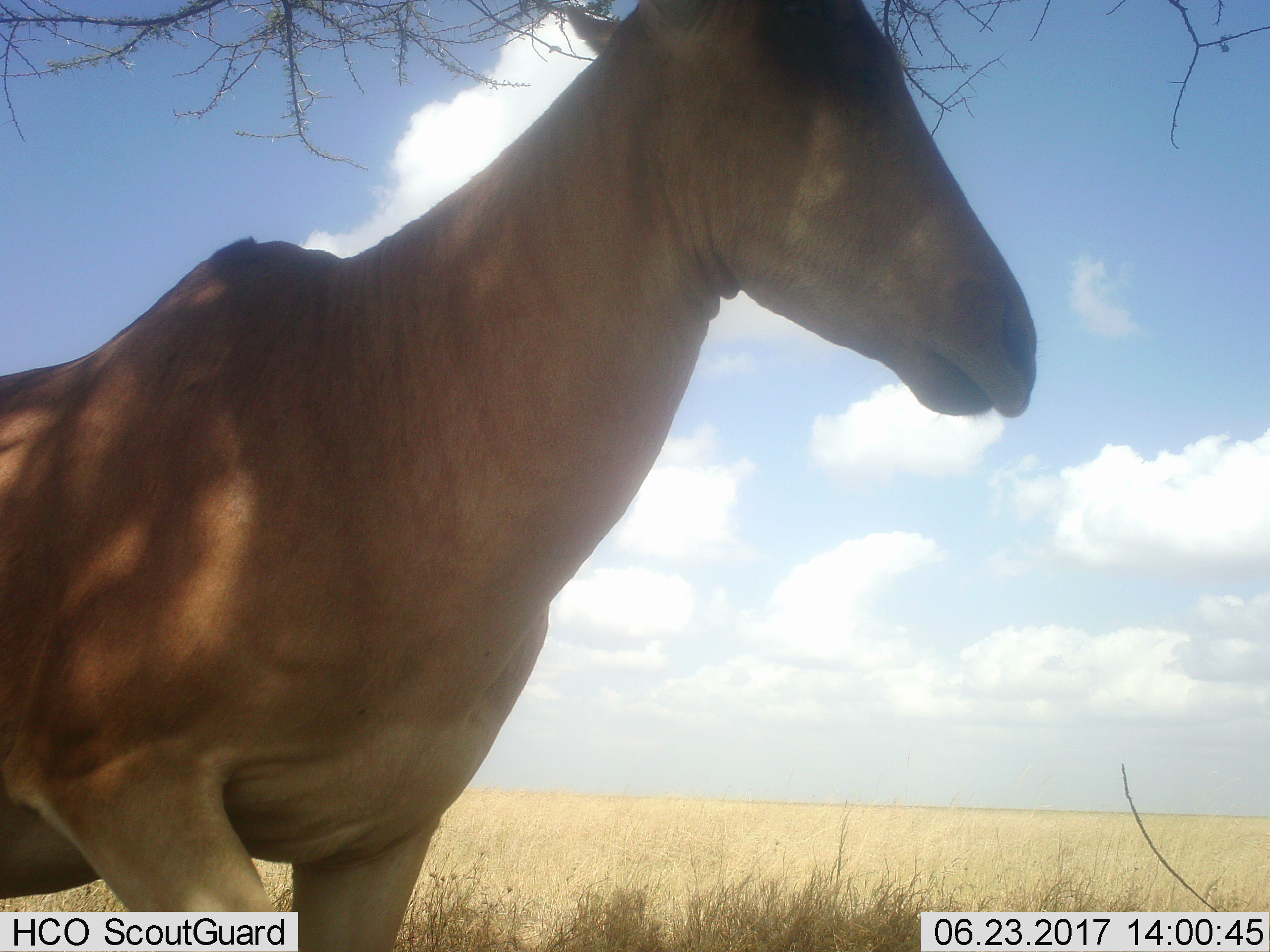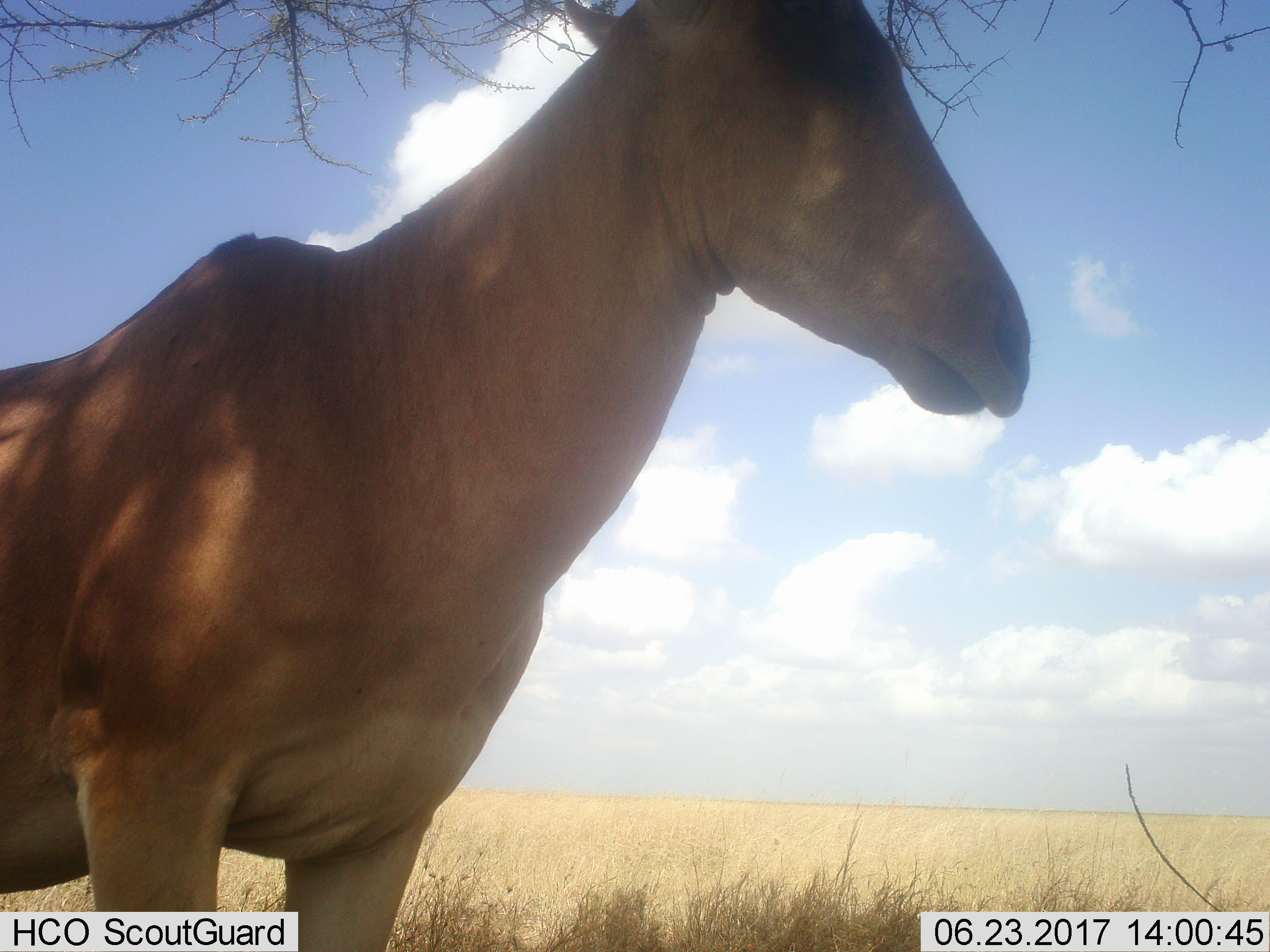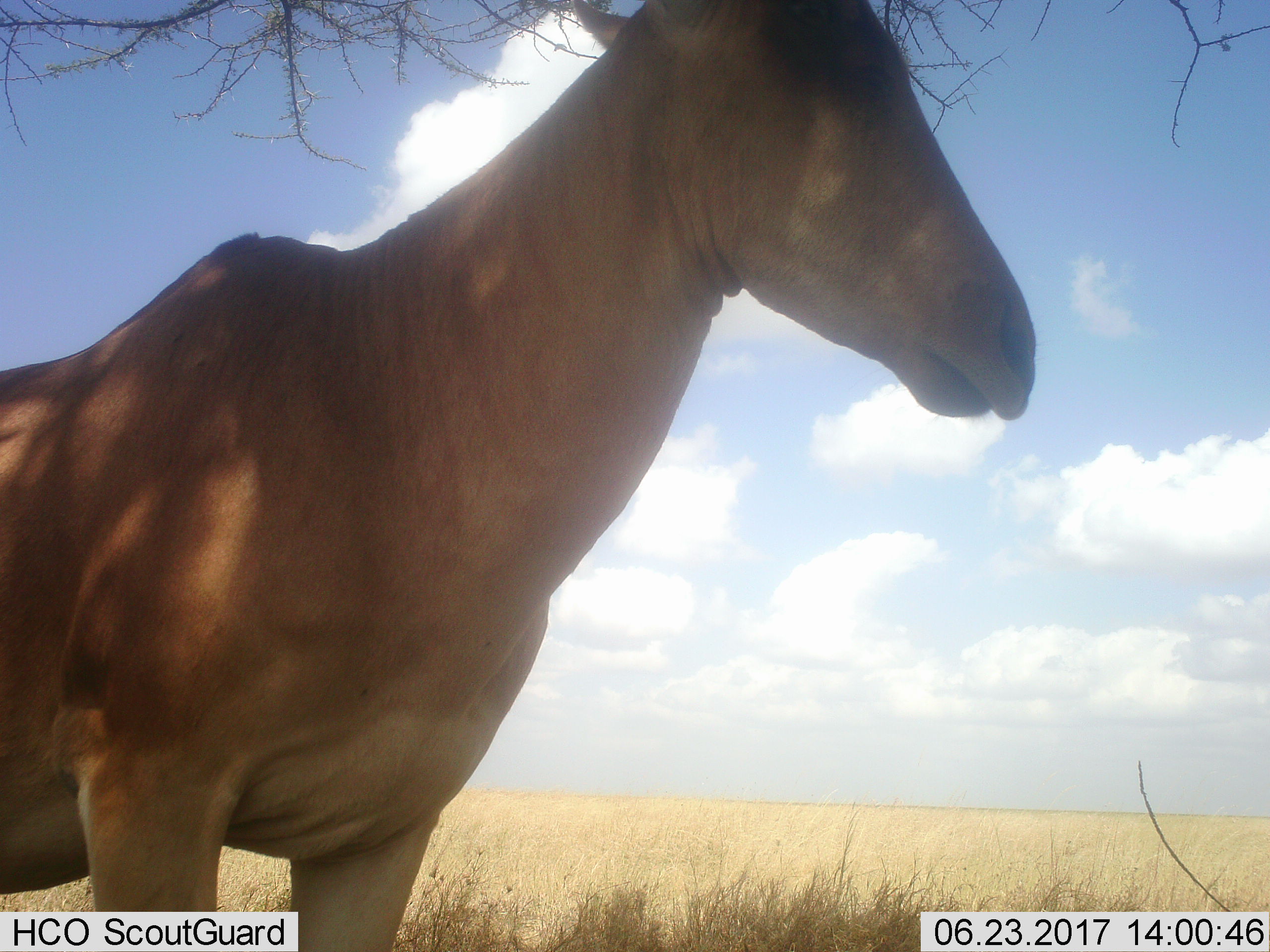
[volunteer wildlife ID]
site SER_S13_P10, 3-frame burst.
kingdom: Animalia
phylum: Chordata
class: Mammalia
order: Artiodactyla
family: Bovidae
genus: Alcelaphus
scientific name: Alcelaphus buselaphus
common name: hartebeest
Hartebeest (Alcelaphus buselaphus), count 1. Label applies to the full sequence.